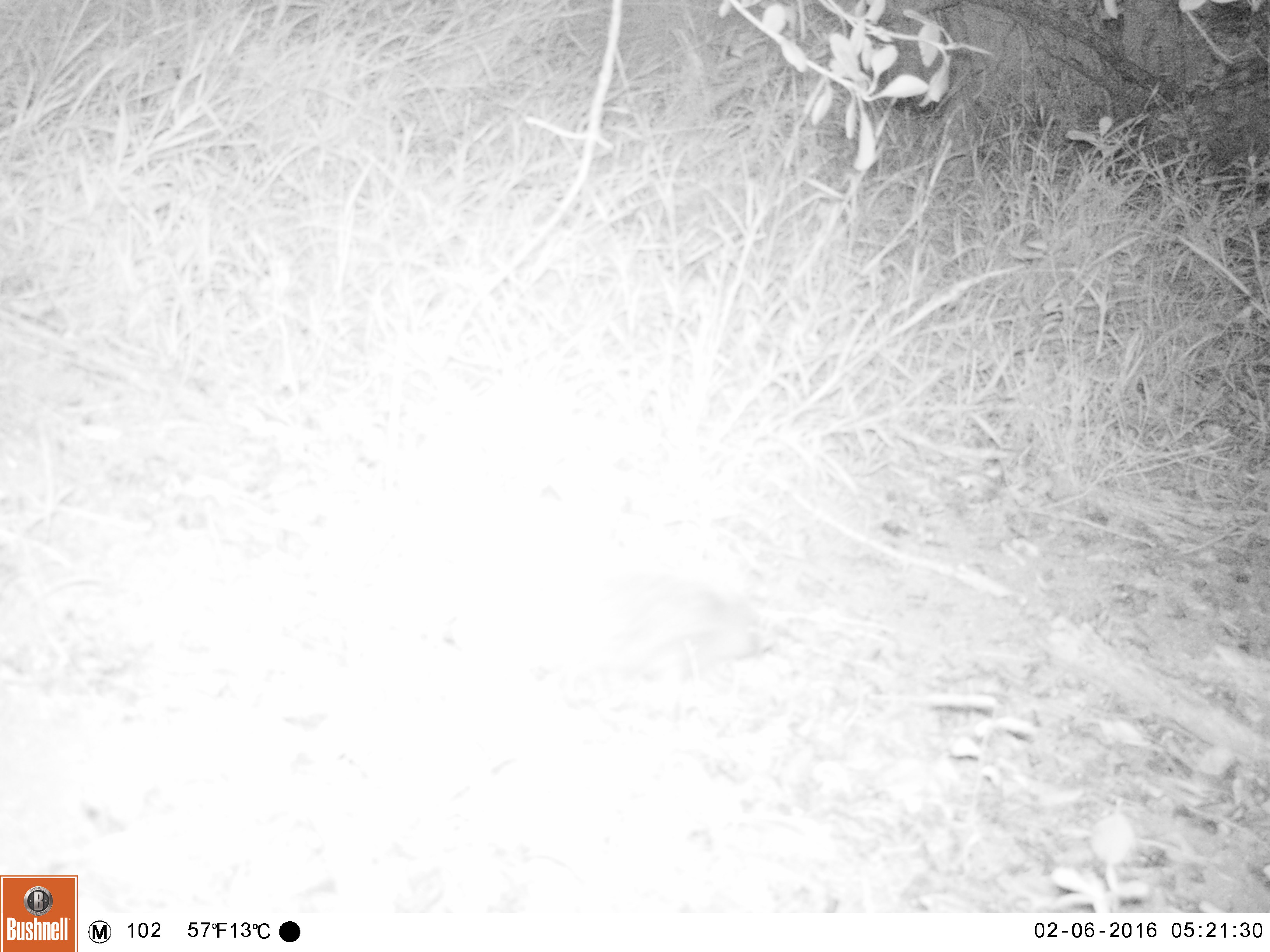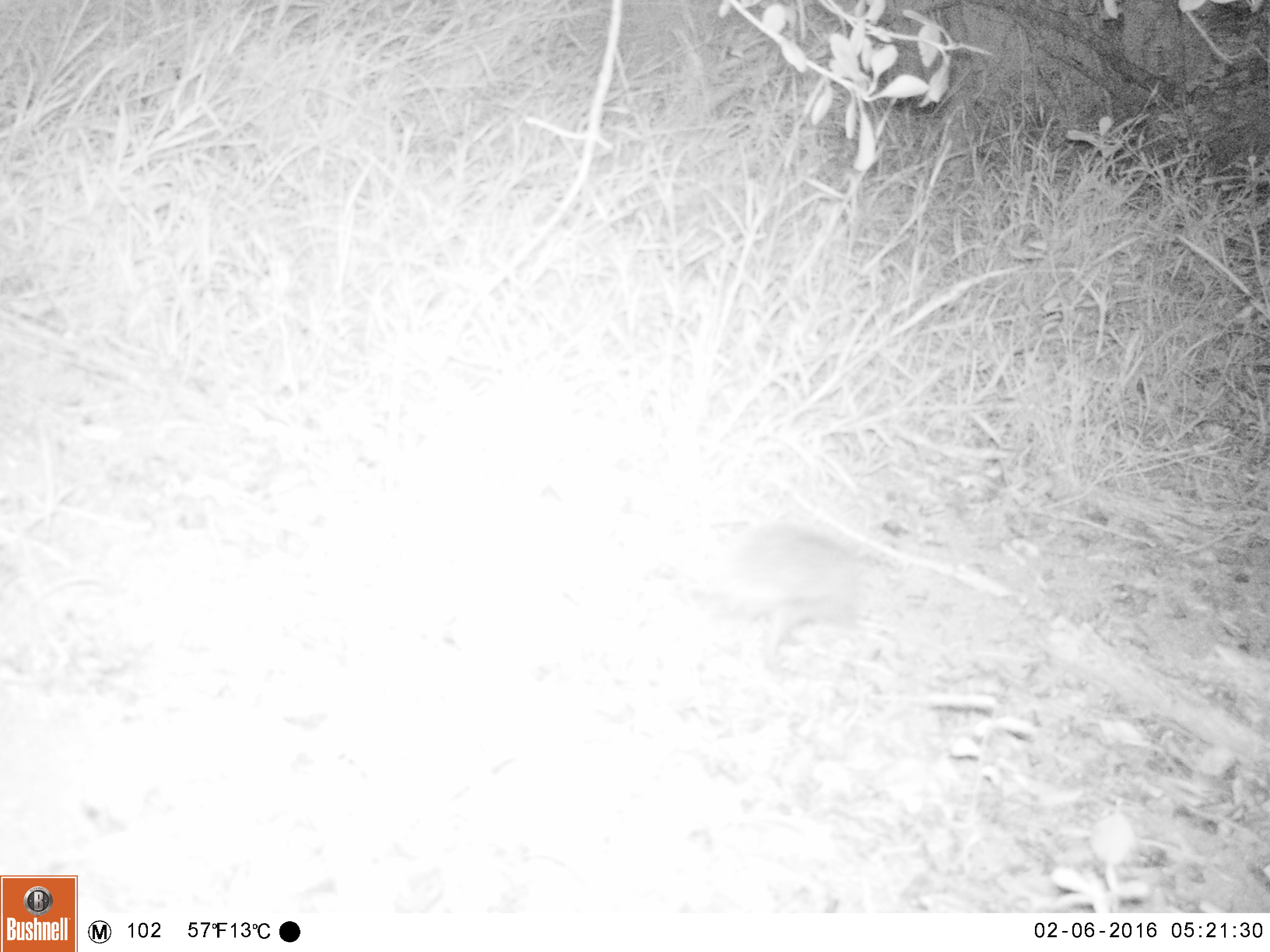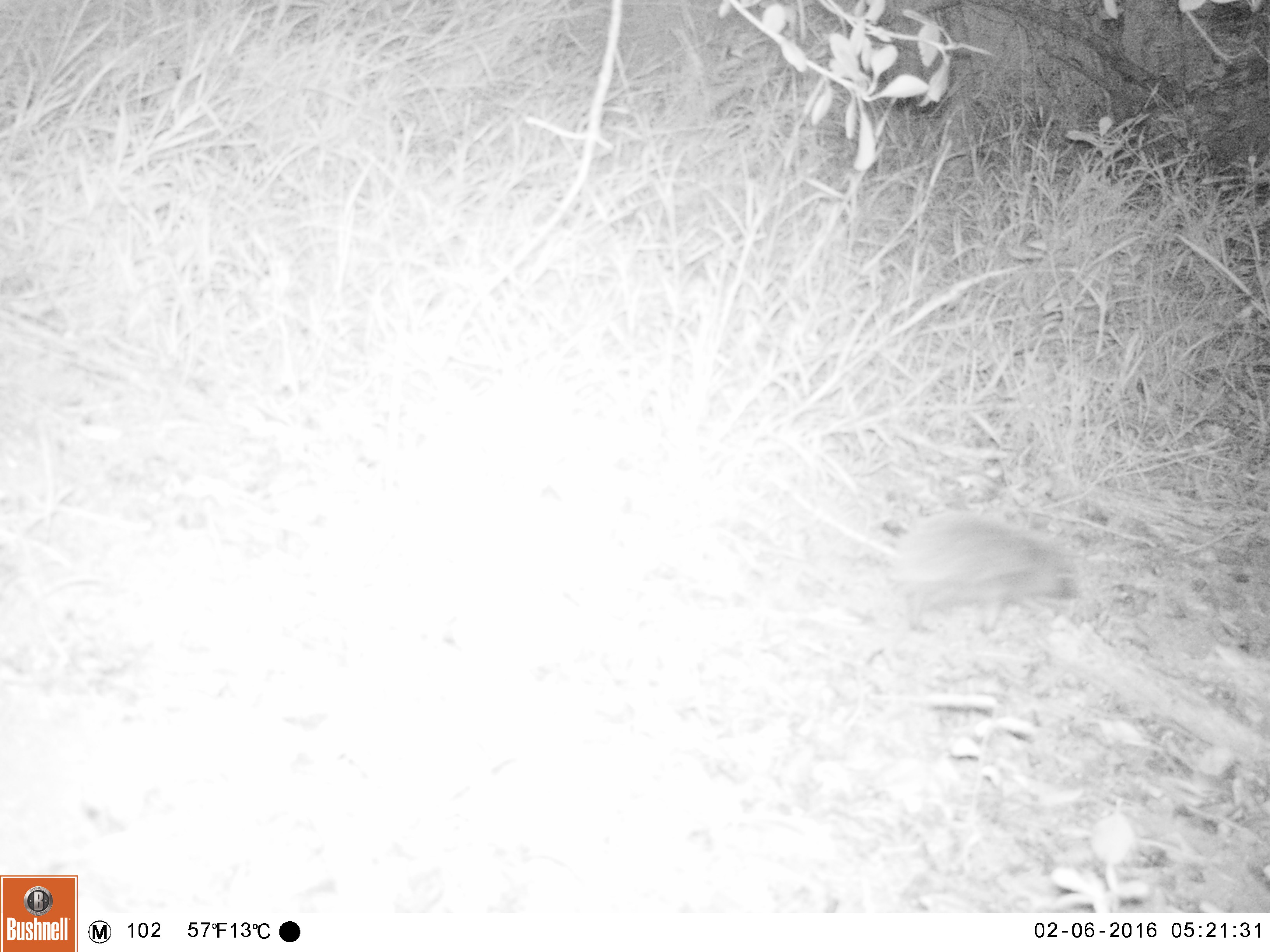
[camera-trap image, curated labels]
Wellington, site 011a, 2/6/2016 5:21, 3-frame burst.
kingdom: Animalia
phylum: Chordata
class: Mammalia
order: Eulipotyphla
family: Erinaceidae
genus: Erinaceus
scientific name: Erinaceus europaeus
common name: hedgehog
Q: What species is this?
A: Hedgehog (Erinaceus europaeus).